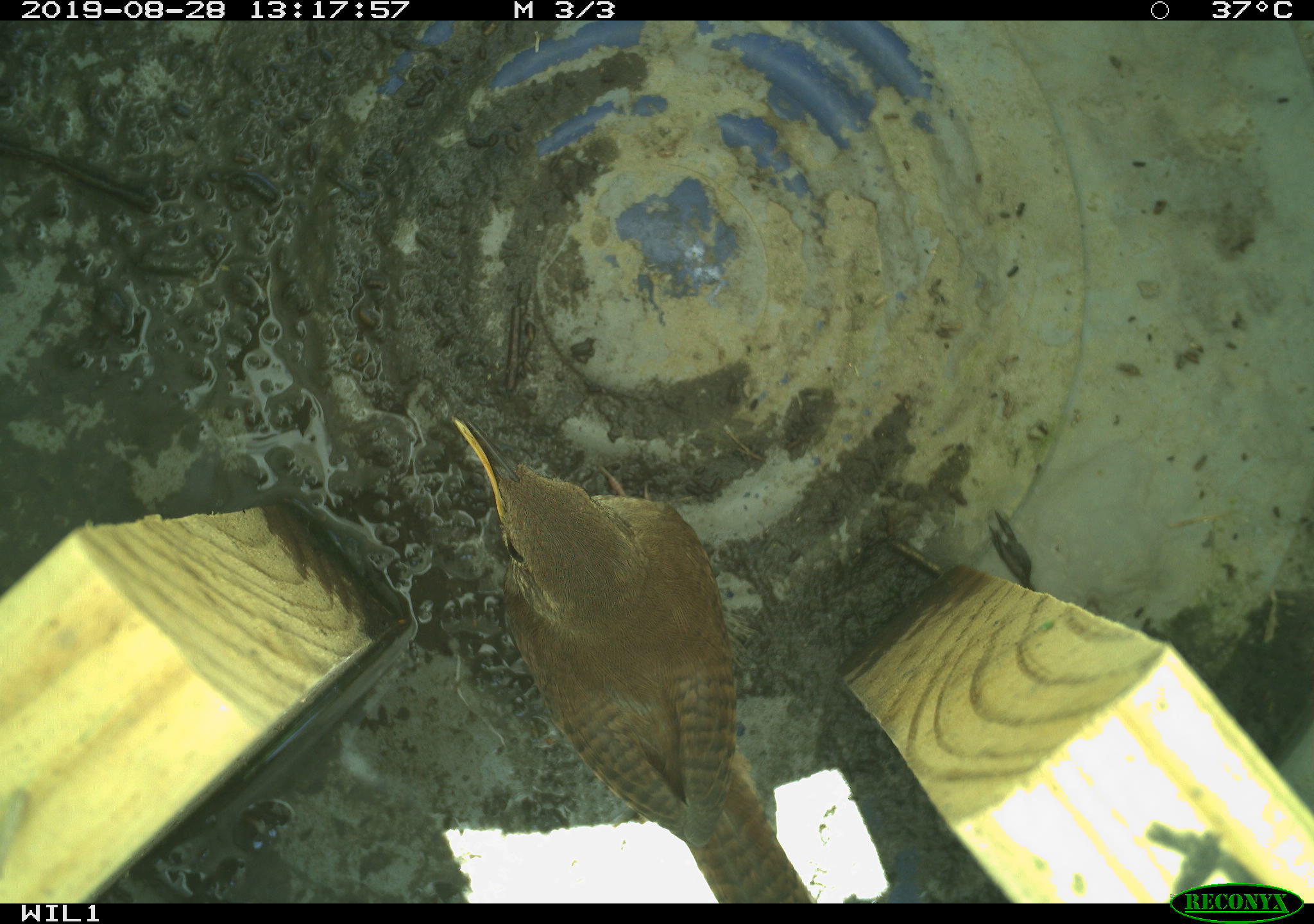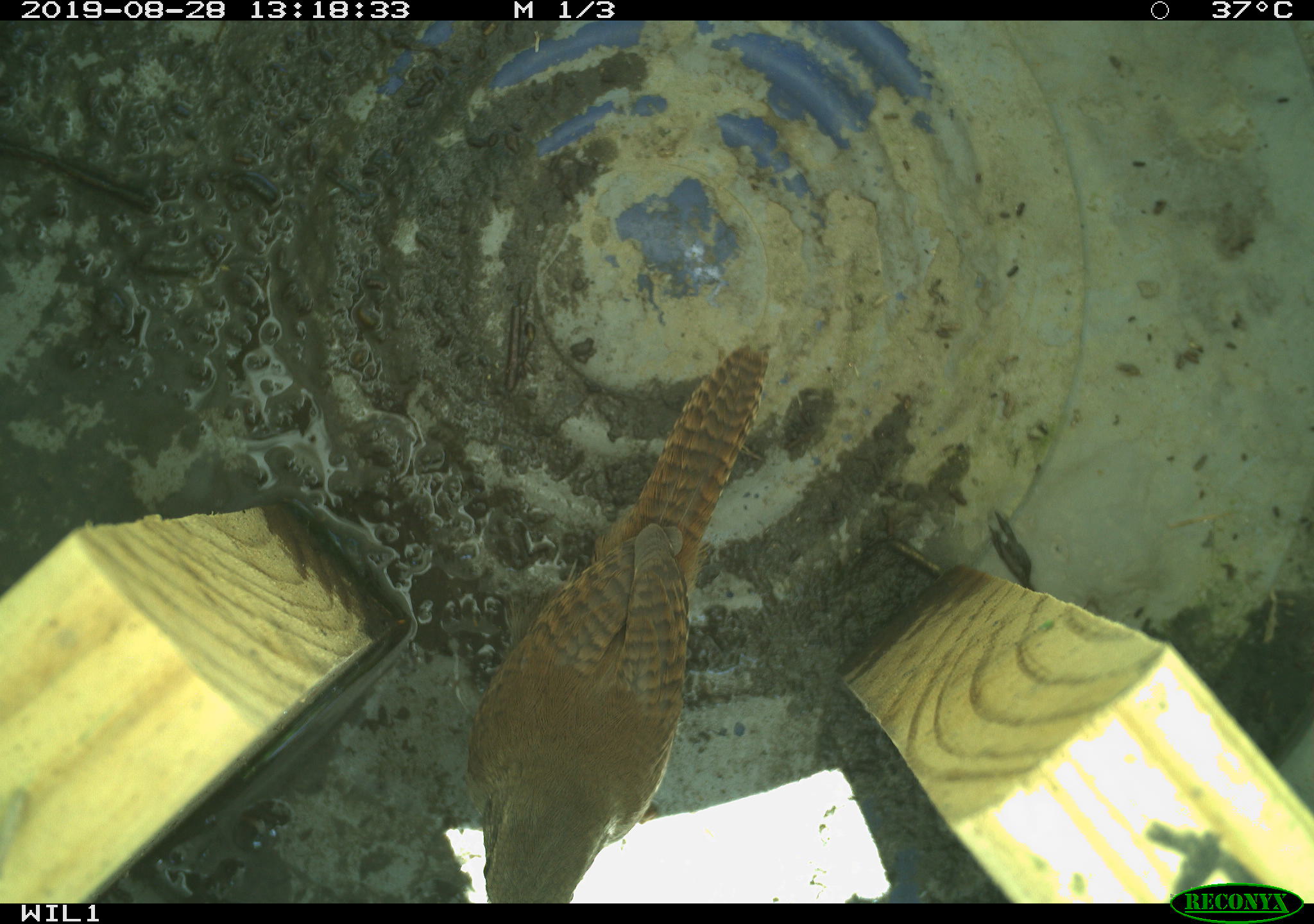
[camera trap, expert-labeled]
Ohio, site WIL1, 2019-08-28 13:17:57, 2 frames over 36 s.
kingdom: Animalia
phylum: Chordata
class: Aves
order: Passeriformes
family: Troglodytidae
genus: Troglodytes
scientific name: Troglodytes aedon aedon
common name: northern house wren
Northern house wren (Troglodytes aedon aedon).